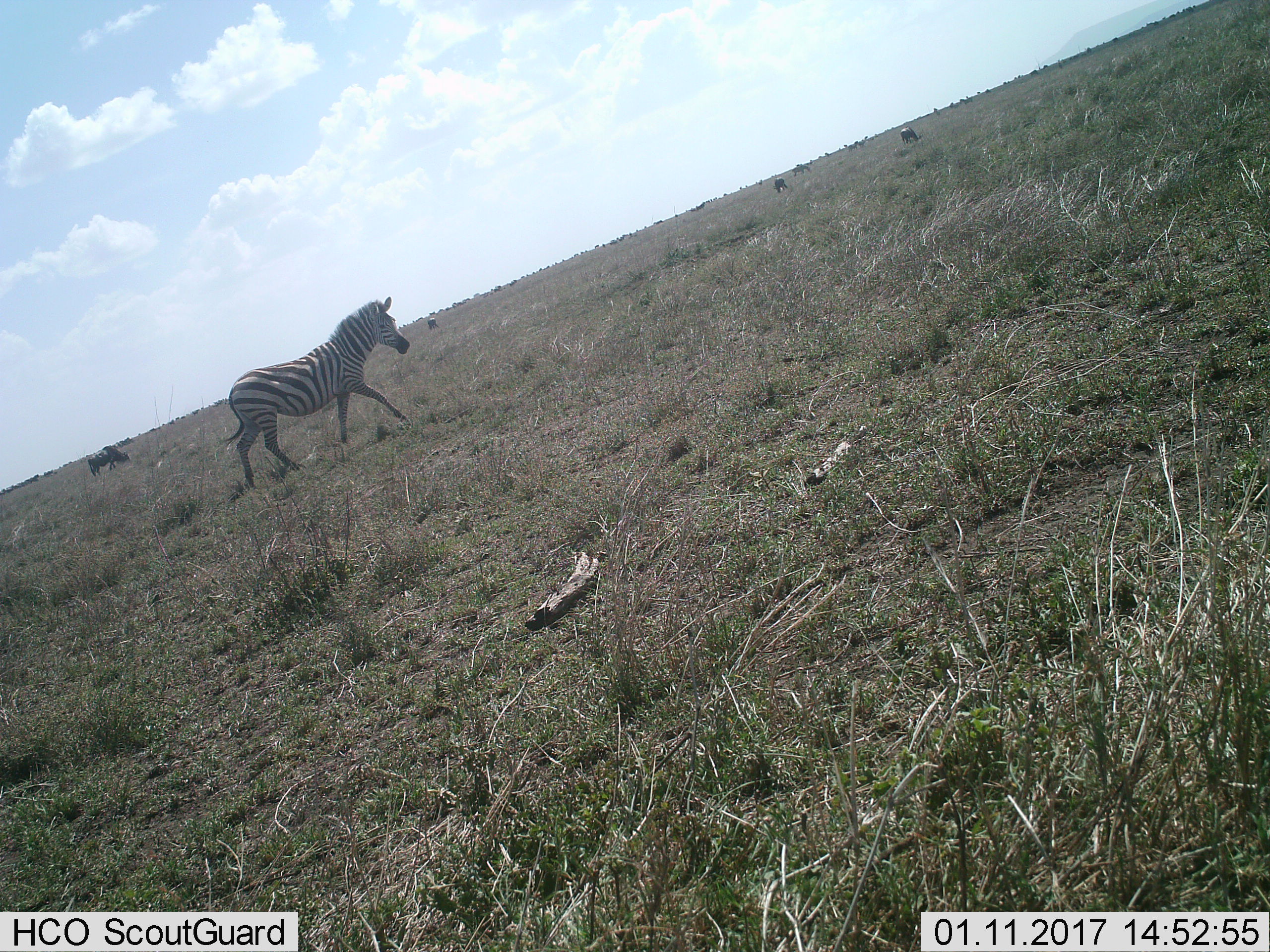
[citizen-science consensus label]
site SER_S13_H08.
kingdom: Animalia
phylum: Chordata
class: Mammalia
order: Artiodactyla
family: Bovidae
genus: Connochaetes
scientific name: Connochaetes taurinus taurinus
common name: blue wildebeest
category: wildebeestblue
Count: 11-50.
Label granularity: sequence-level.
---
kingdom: Animalia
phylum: Chordata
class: Mammalia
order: Perissodactyla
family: Equidae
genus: Equus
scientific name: Equus quagga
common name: plains zebra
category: zebraplains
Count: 1.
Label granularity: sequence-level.